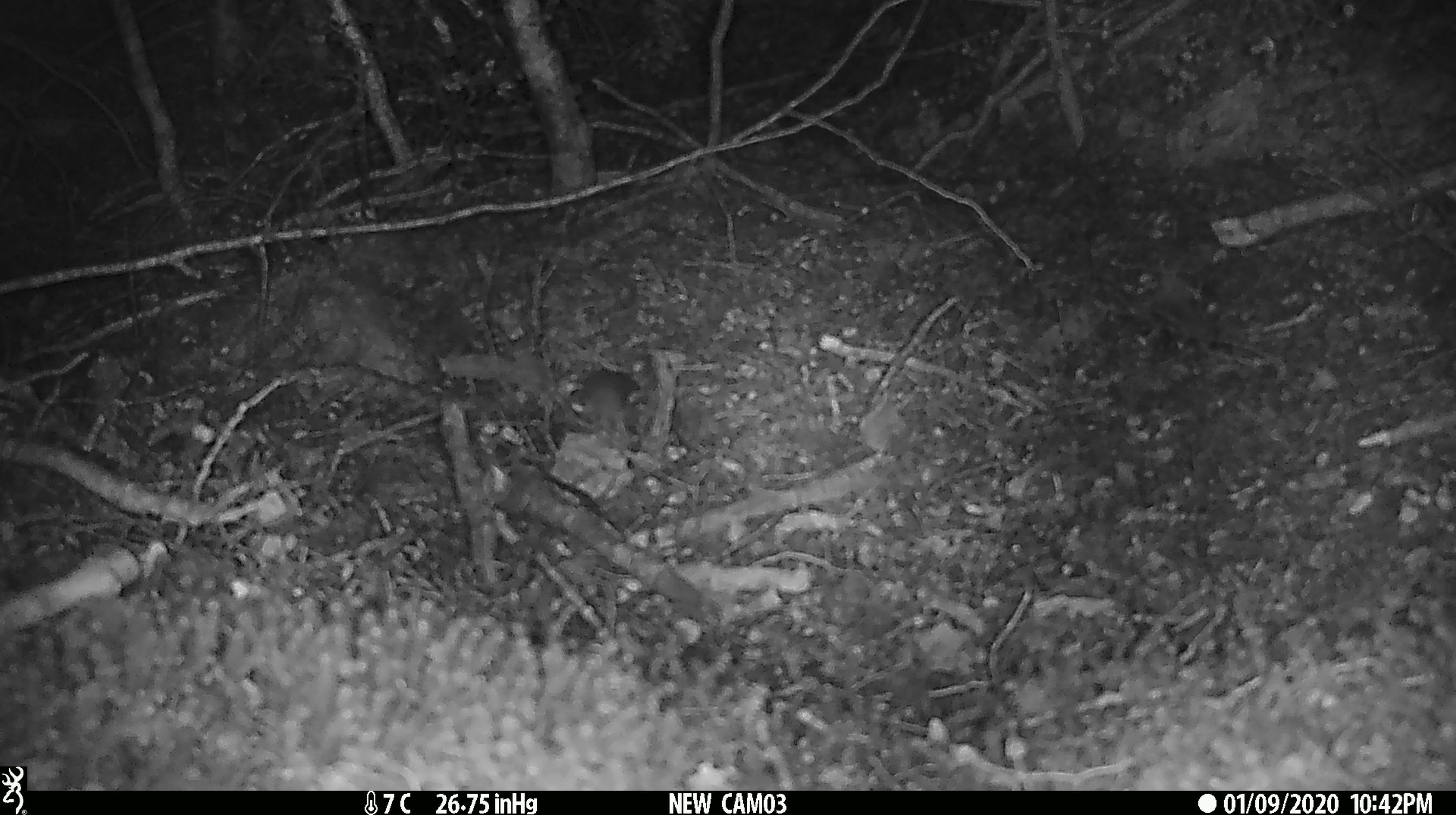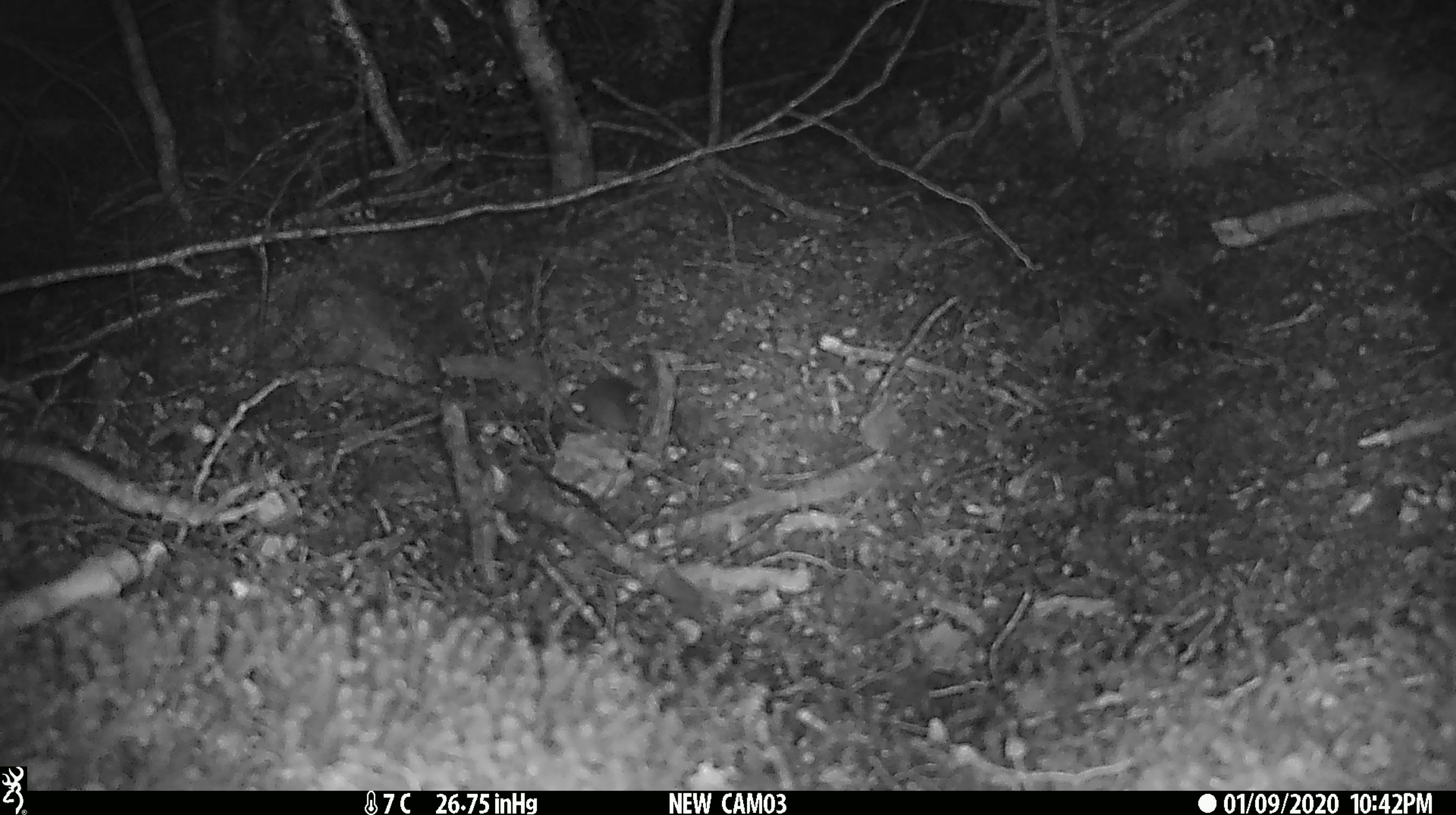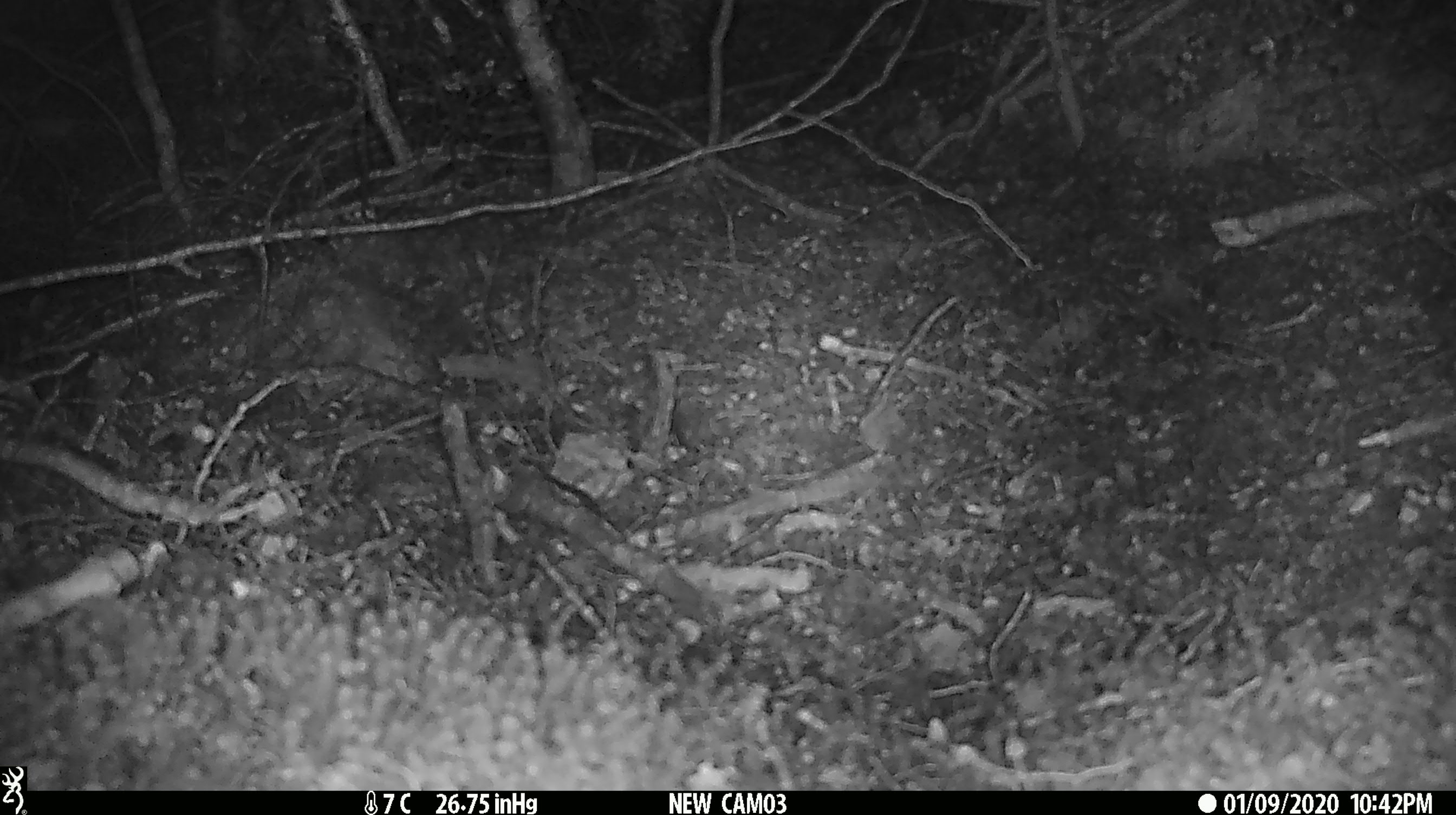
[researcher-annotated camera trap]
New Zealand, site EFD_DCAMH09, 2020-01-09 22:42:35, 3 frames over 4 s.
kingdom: Animalia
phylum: Chordata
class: Mammalia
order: Rodentia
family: Muridae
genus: Mus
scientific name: Mus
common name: mouse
Mouse (Mus).